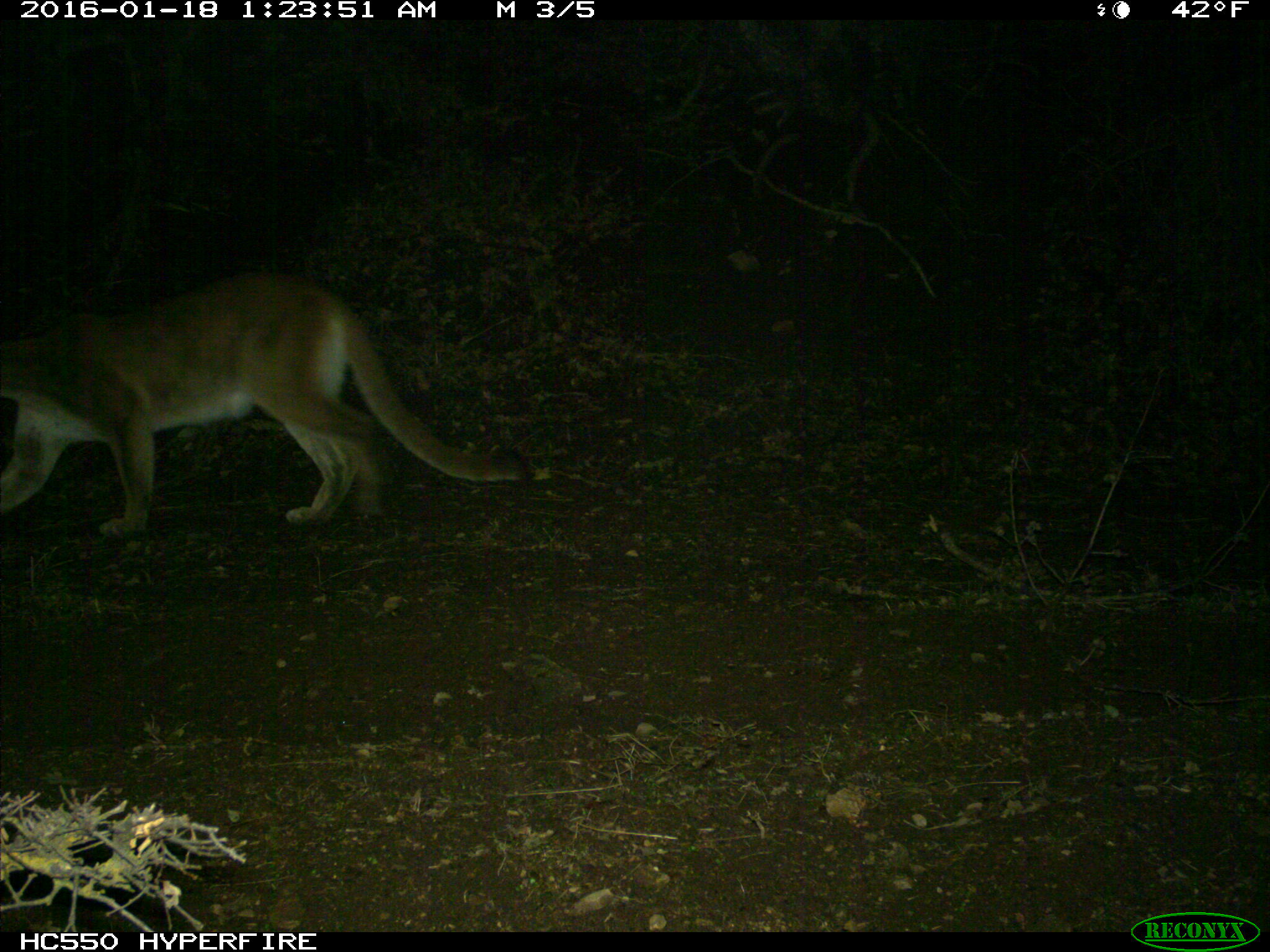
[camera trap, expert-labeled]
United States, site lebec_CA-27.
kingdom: Animalia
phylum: Chordata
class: Mammalia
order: Carnivora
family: Felidae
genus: Puma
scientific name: Puma concolor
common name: mountain lion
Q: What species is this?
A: Puma concolor (mountain lion).